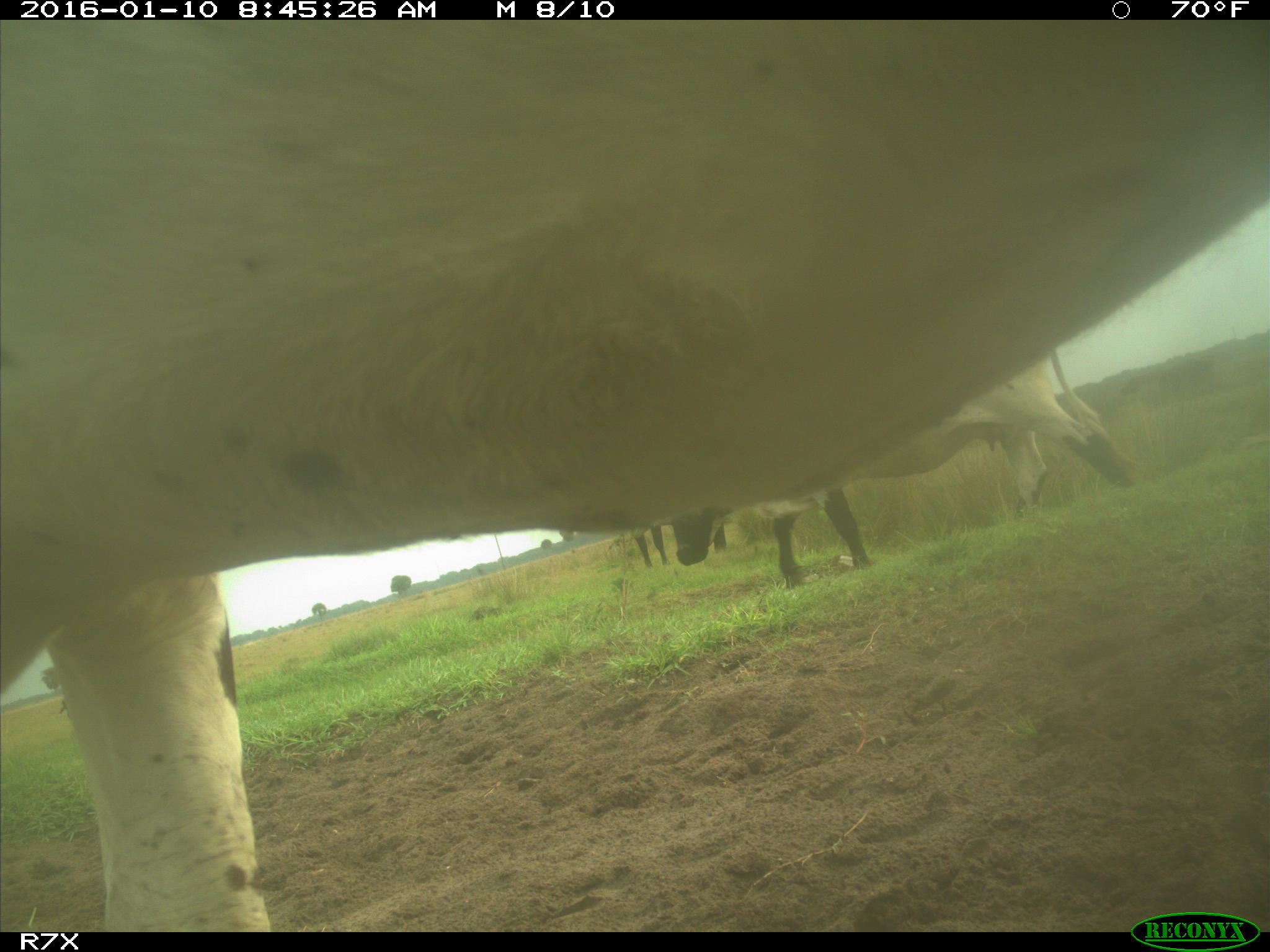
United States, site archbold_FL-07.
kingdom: Animalia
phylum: Chordata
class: Mammalia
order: Artiodactyla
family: Bovidae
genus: Bos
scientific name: Bos taurus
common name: domestic cow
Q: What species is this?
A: Bos taurus (domestic cow).